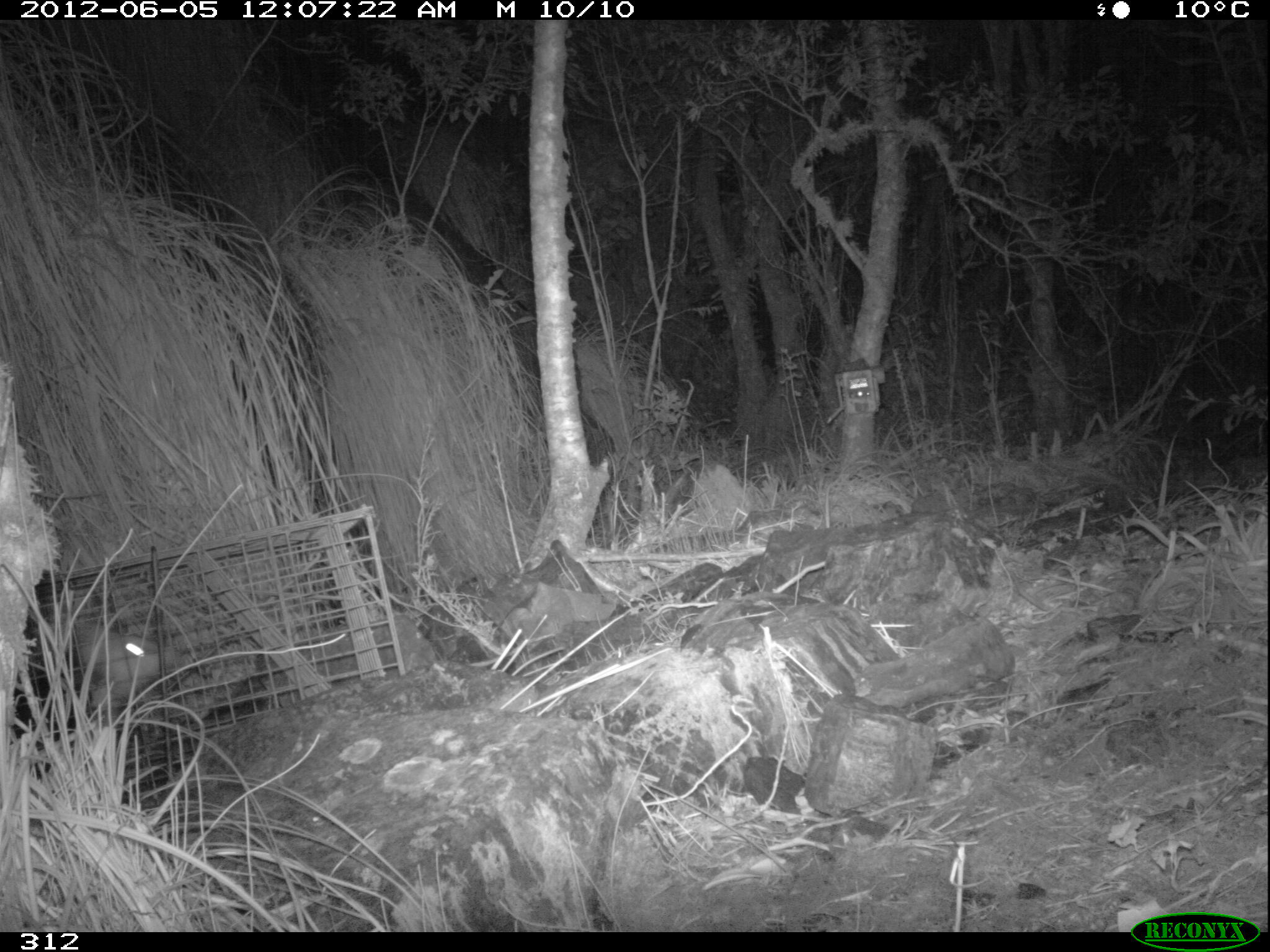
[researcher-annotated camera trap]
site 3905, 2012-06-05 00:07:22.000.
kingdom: Animalia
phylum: Chordata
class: Mammalia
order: Didelphimorphia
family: Didelphidae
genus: Didelphis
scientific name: Didelphis pernigra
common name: andean white-eared opossum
Didelphis pernigra (andean white-eared opossum).